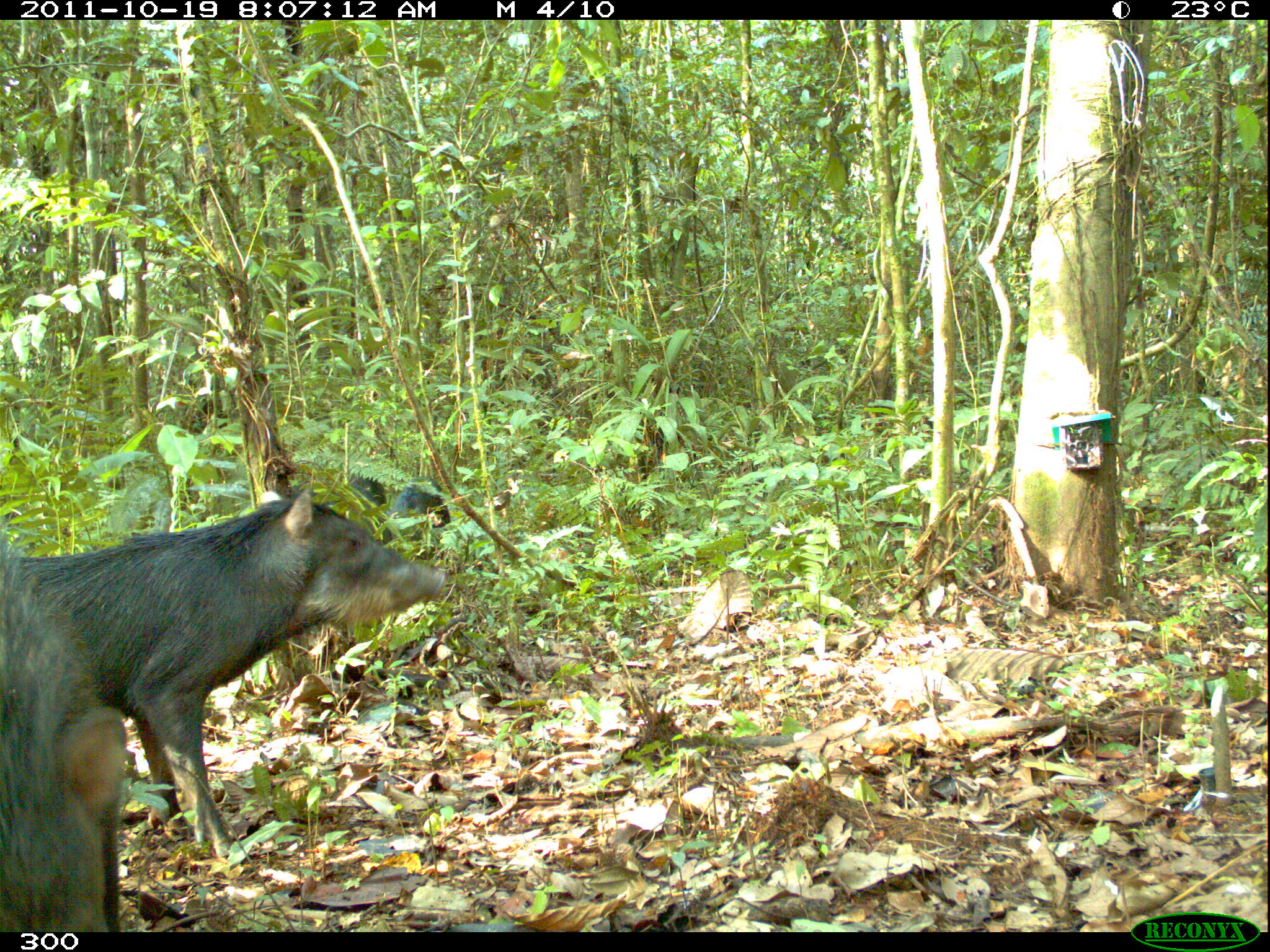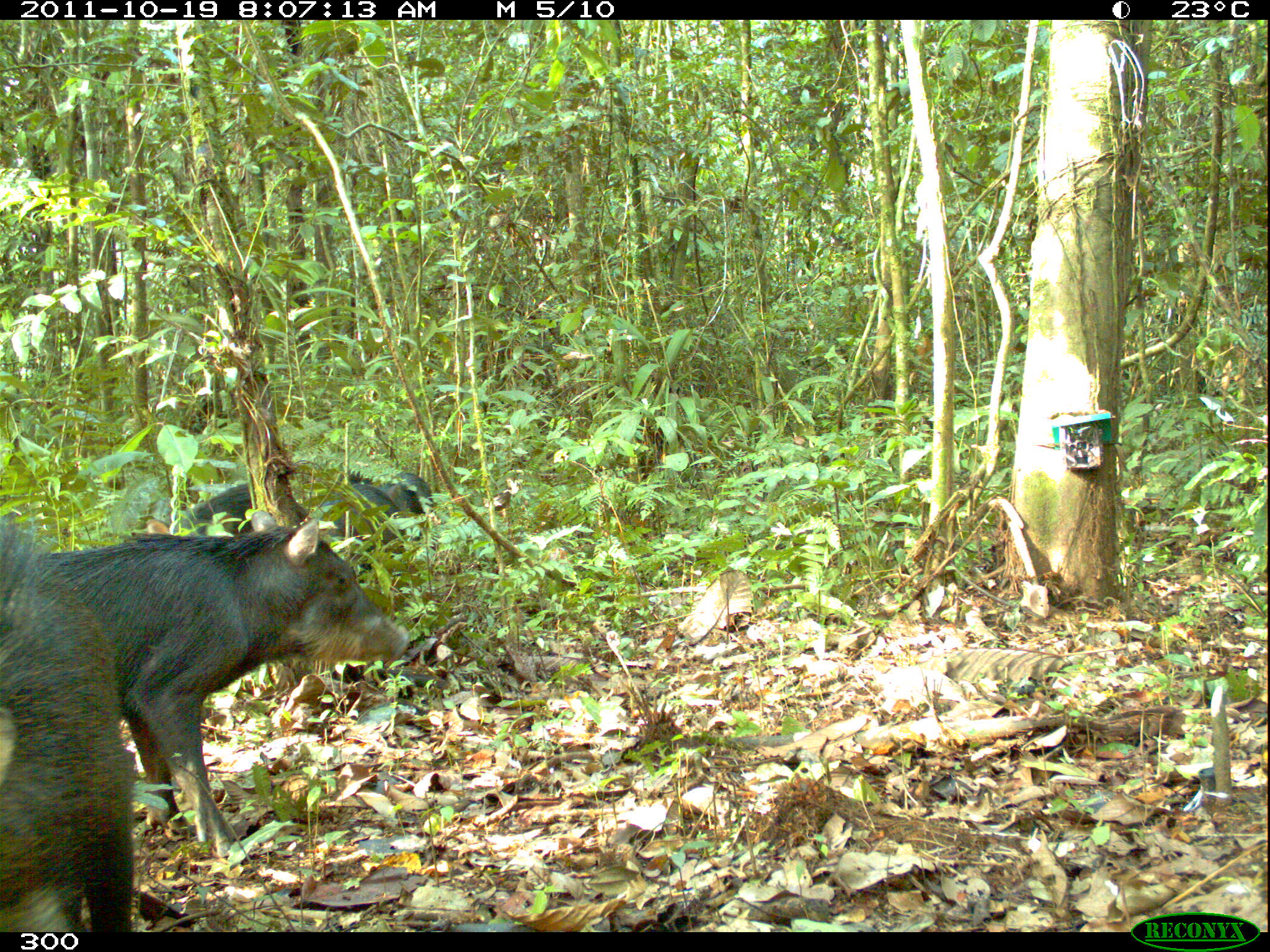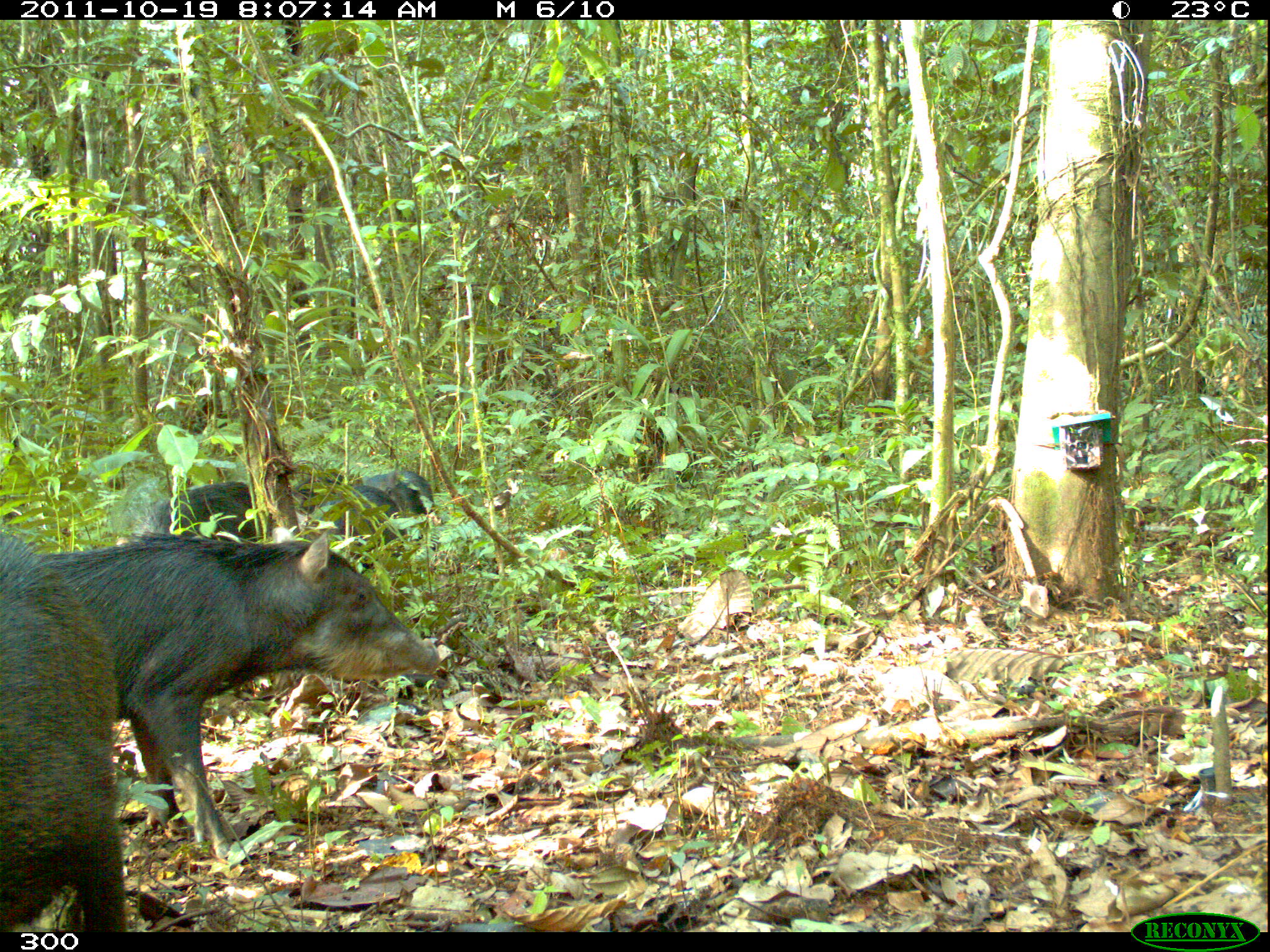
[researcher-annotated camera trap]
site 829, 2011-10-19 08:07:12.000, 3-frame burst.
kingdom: Animalia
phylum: Chordata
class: Mammalia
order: Artiodactyla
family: Tayassuidae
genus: Tayassu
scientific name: Tayassu pecari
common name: white-lipped peccary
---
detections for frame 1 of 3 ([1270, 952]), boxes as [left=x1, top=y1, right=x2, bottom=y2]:
tayassu pecari: [left=0, top=487, right=446, bottom=856]; [left=0, top=527, right=128, bottom=932]; [left=387, top=474, right=453, bottom=526]; [left=344, top=474, right=385, bottom=524]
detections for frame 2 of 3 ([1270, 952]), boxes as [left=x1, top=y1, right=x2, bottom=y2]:
tayassu pecari: [left=27, top=509, right=408, bottom=857]; [left=0, top=513, right=134, bottom=932]; [left=190, top=476, right=401, bottom=527]; [left=378, top=482, right=424, bottom=513]; [left=395, top=472, right=435, bottom=505]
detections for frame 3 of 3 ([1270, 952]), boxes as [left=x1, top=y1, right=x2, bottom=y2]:
tayassu pecari: [left=0, top=529, right=441, bottom=855]; [left=1, top=534, right=125, bottom=930]; [left=136, top=479, right=267, bottom=543]; [left=291, top=472, right=399, bottom=532]; [left=362, top=472, right=428, bottom=515]; [left=394, top=470, right=435, bottom=509]